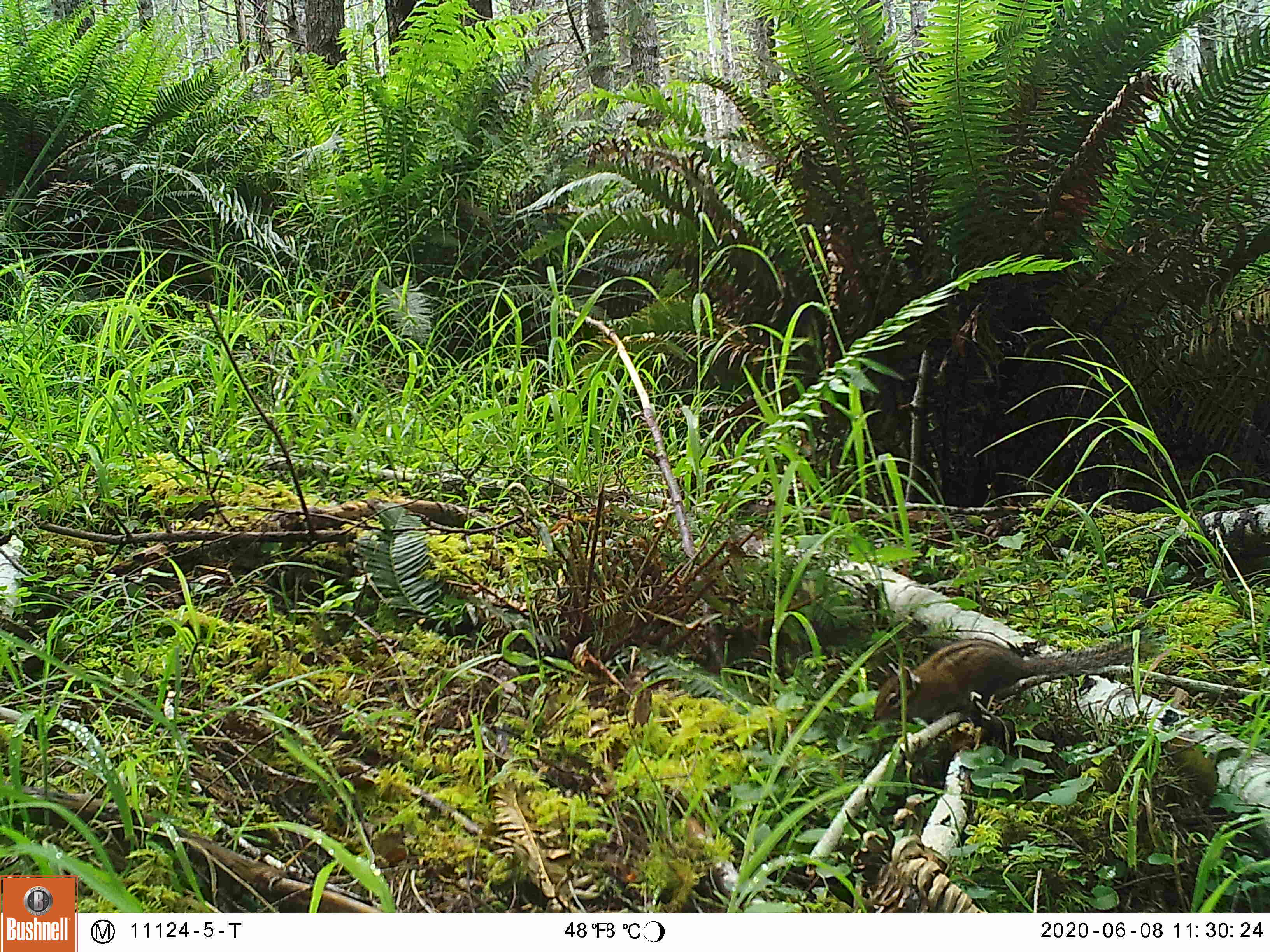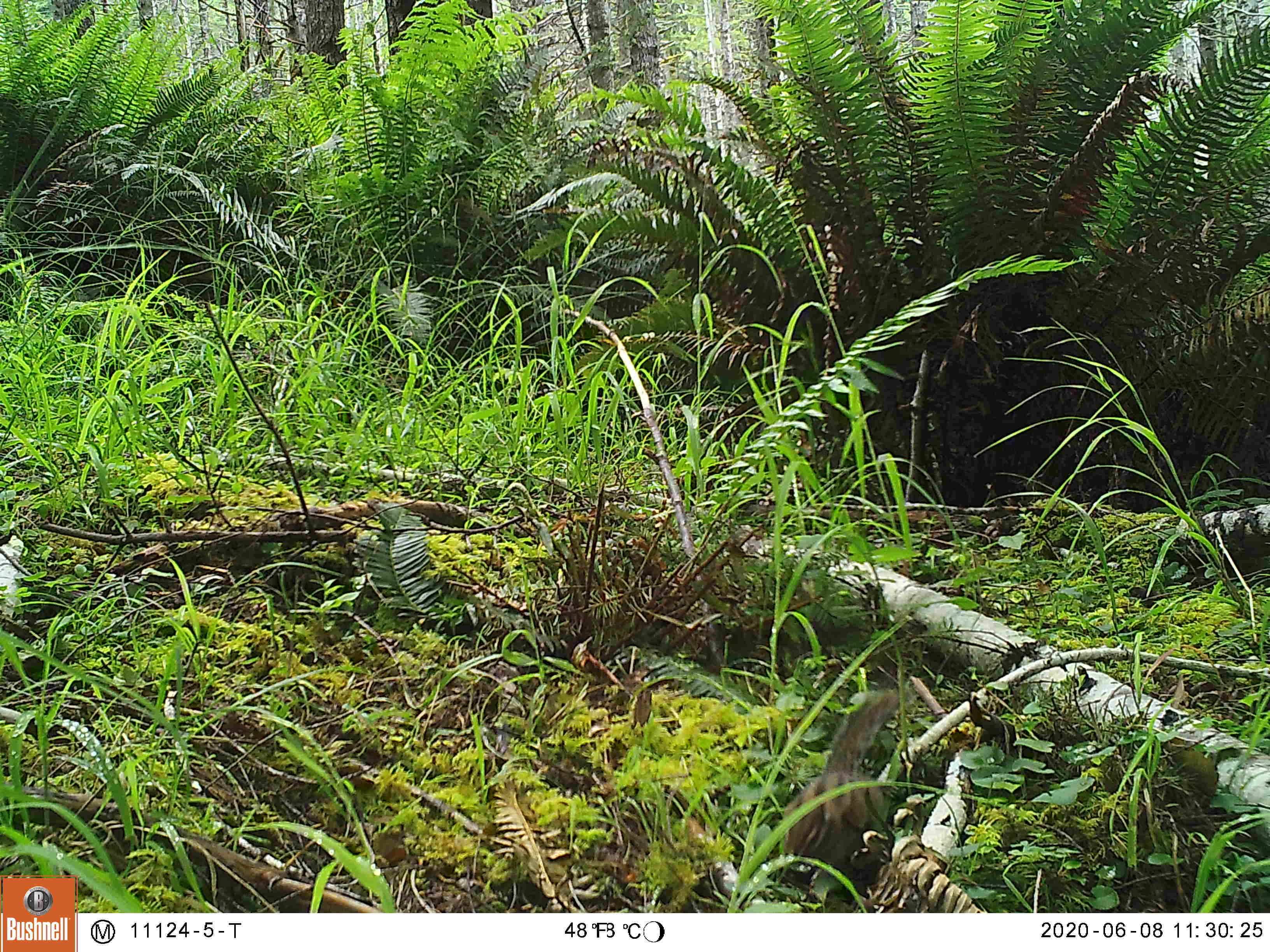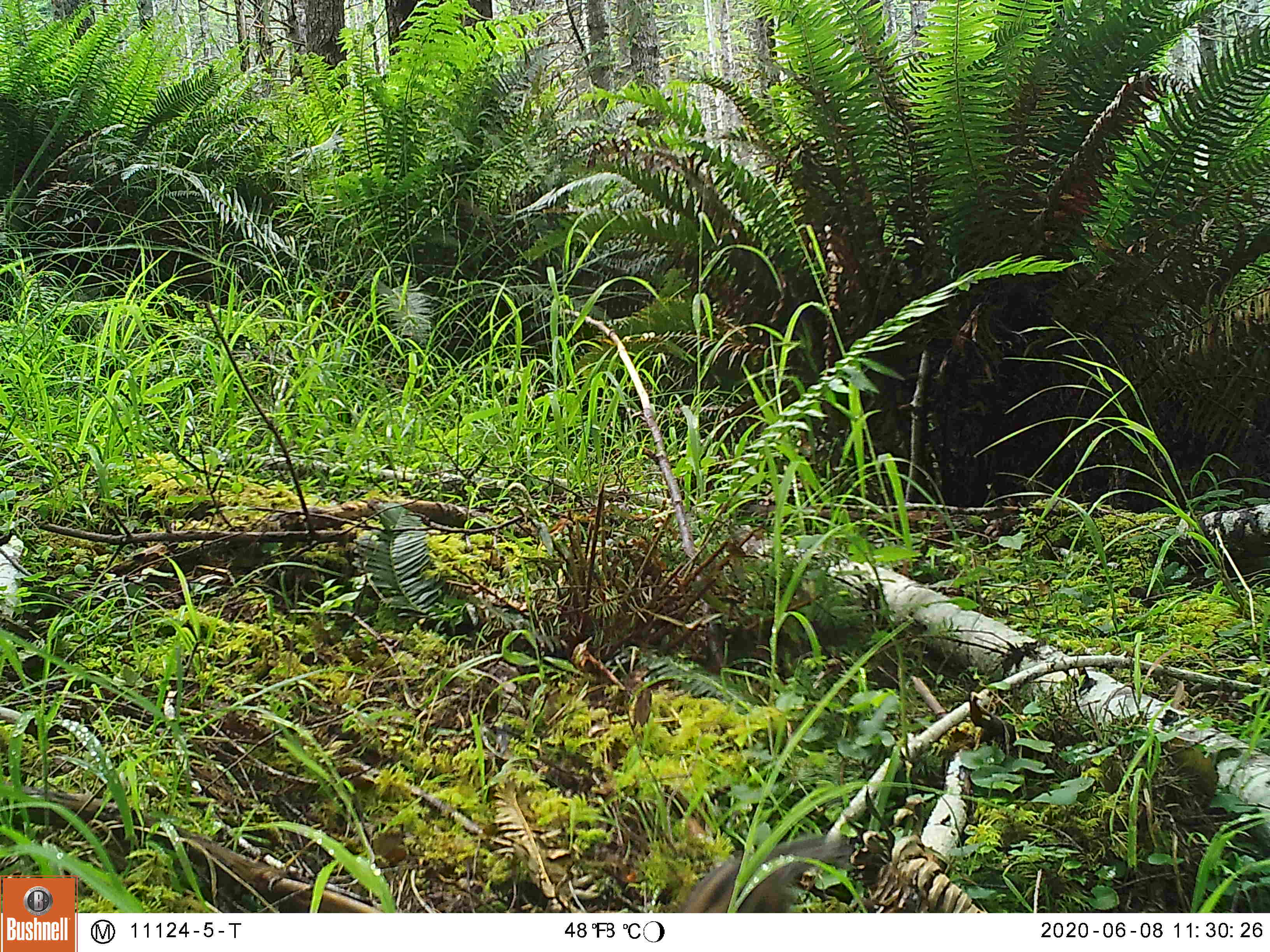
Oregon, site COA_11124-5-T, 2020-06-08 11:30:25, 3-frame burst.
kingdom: Animalia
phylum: Chordata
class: Mammalia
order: Rodentia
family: Sciuridae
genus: Neotamias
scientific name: Neotamias townsendii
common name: townsend's chipmunk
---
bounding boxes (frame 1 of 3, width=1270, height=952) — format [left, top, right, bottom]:
townsend's chipmunk: [865, 609, 1171, 730]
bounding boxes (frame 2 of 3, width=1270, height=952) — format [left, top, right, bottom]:
townsend's chipmunk: [766, 675, 927, 891]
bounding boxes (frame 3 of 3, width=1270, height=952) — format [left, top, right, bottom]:
townsend's chipmunk: [682, 827, 865, 904]